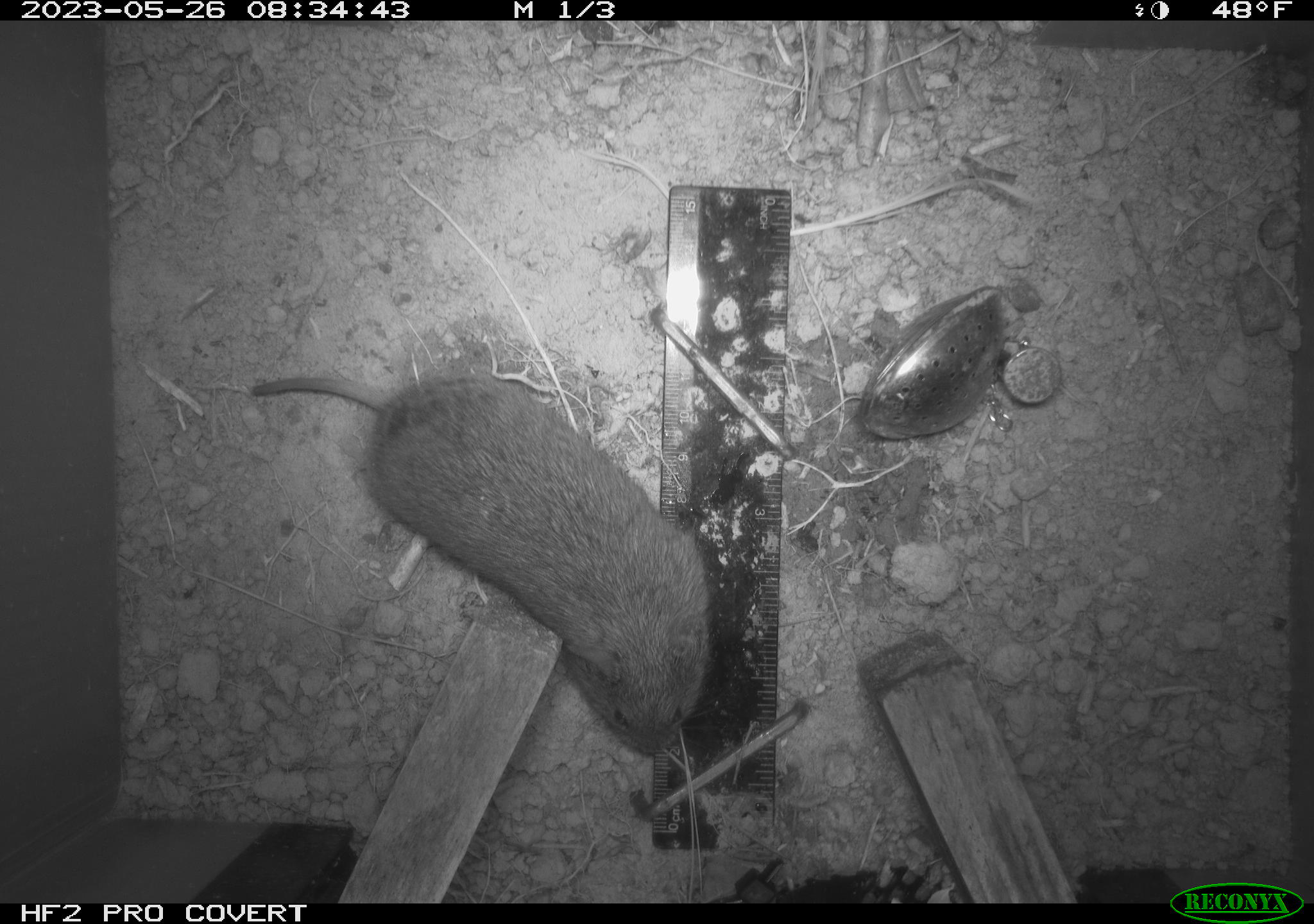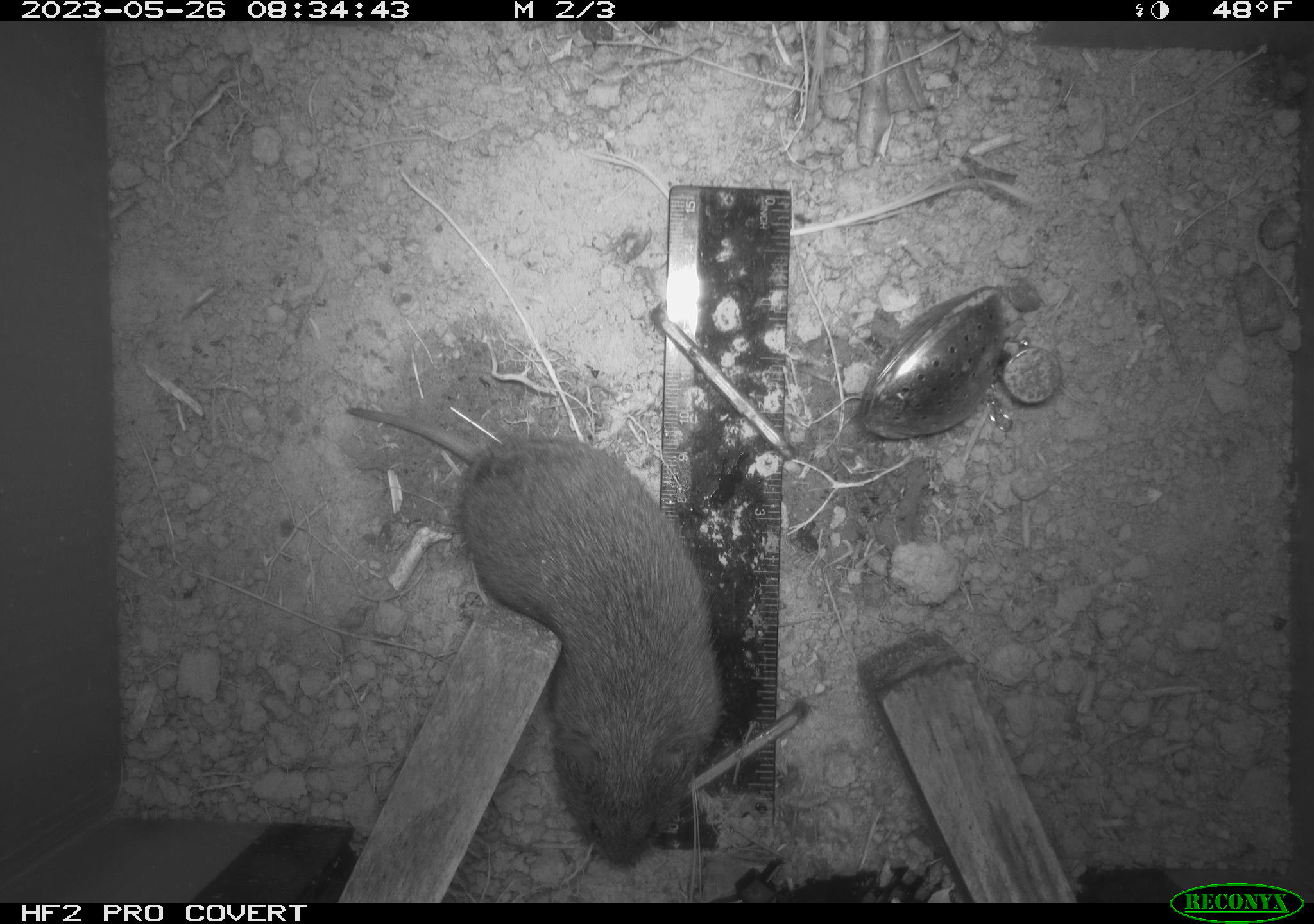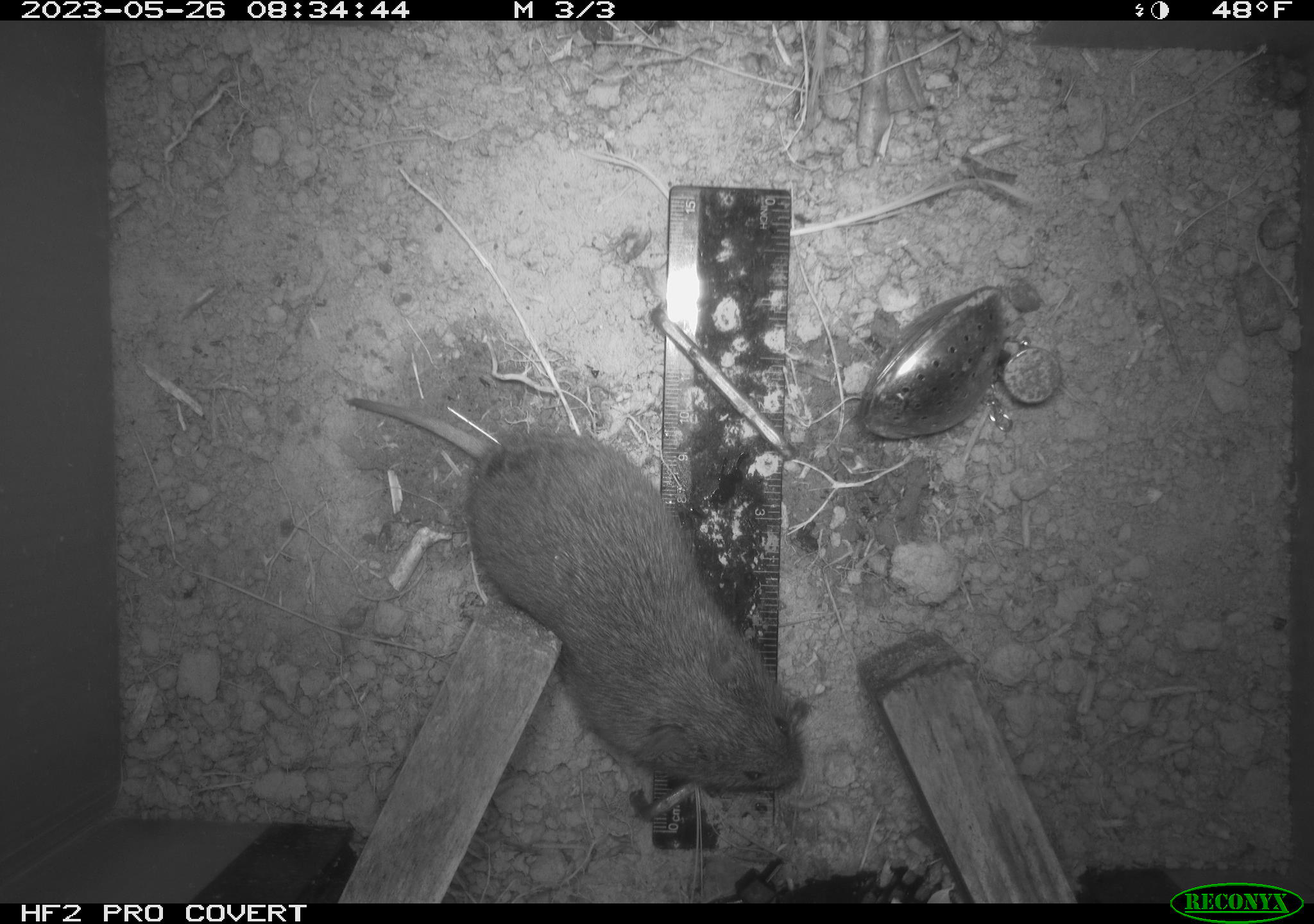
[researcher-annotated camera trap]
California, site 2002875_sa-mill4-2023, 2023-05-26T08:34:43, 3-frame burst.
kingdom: Animalia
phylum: Chordata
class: Mammalia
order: Rodentia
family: Cricetidae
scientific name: Arvicolinae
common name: voles, lemmings, and muskrats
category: arvicolinae subfamily